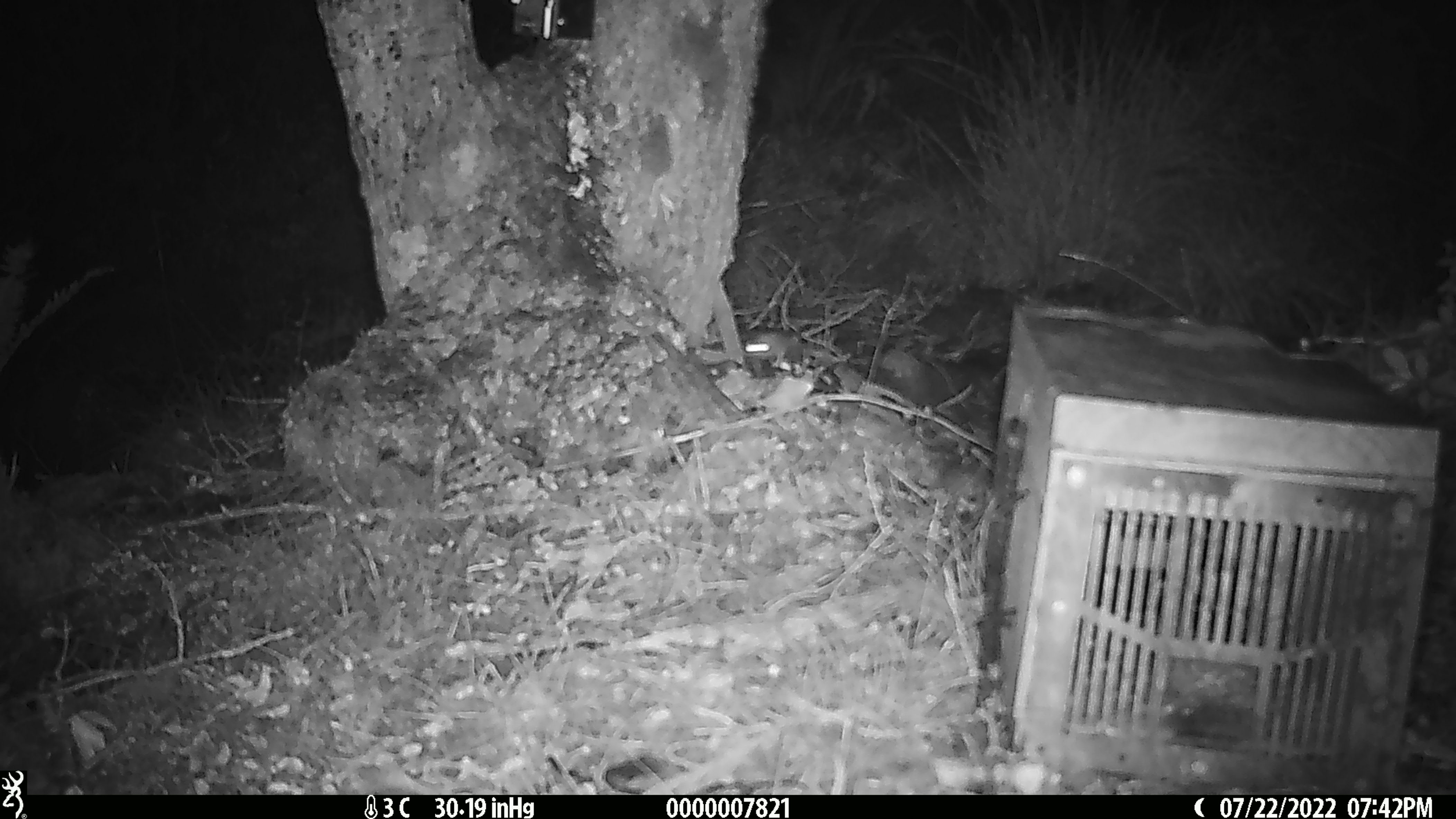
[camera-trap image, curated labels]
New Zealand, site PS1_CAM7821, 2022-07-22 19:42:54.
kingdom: Animalia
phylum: Chordata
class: Mammalia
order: Rodentia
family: Muridae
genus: Mus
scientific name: Mus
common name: mouse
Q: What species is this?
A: Mouse (Mus).